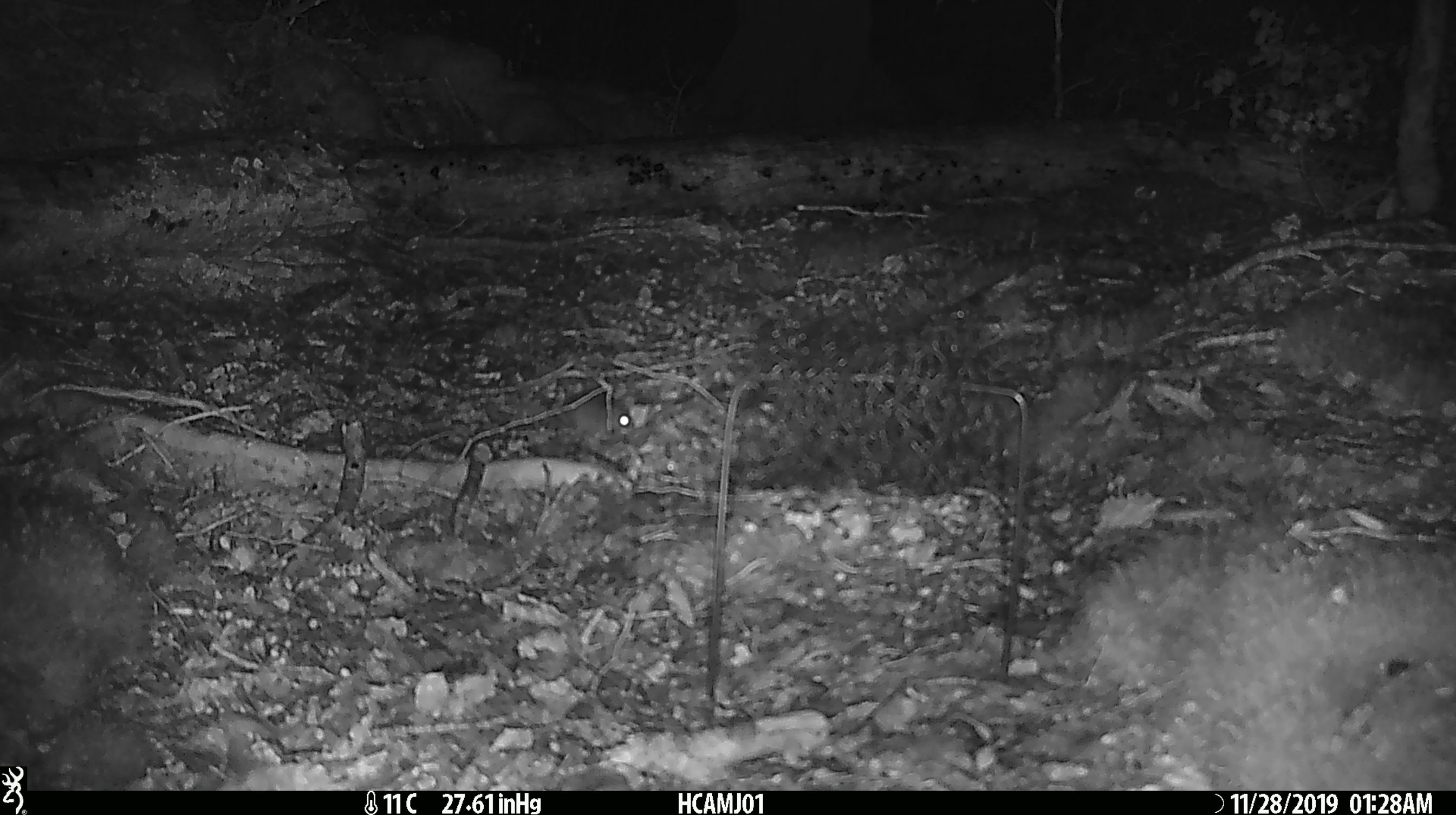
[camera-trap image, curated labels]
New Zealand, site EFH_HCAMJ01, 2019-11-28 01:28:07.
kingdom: Animalia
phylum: Chordata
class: Mammalia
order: Rodentia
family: Muridae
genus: Mus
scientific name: Mus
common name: mouse